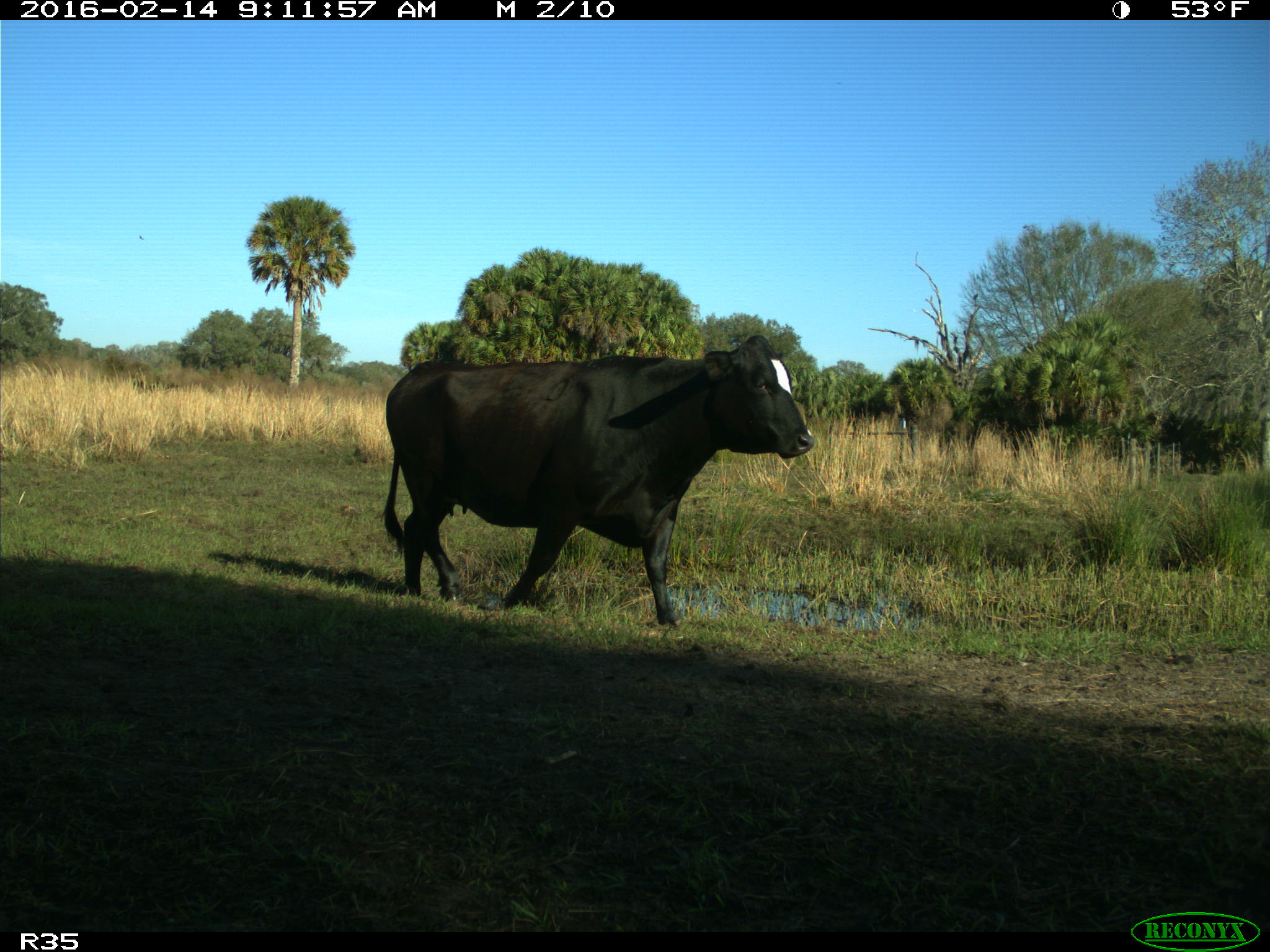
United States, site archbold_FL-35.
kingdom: Animalia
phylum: Chordata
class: Mammalia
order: Artiodactyla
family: Bovidae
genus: Bos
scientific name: Bos taurus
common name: domestic cow